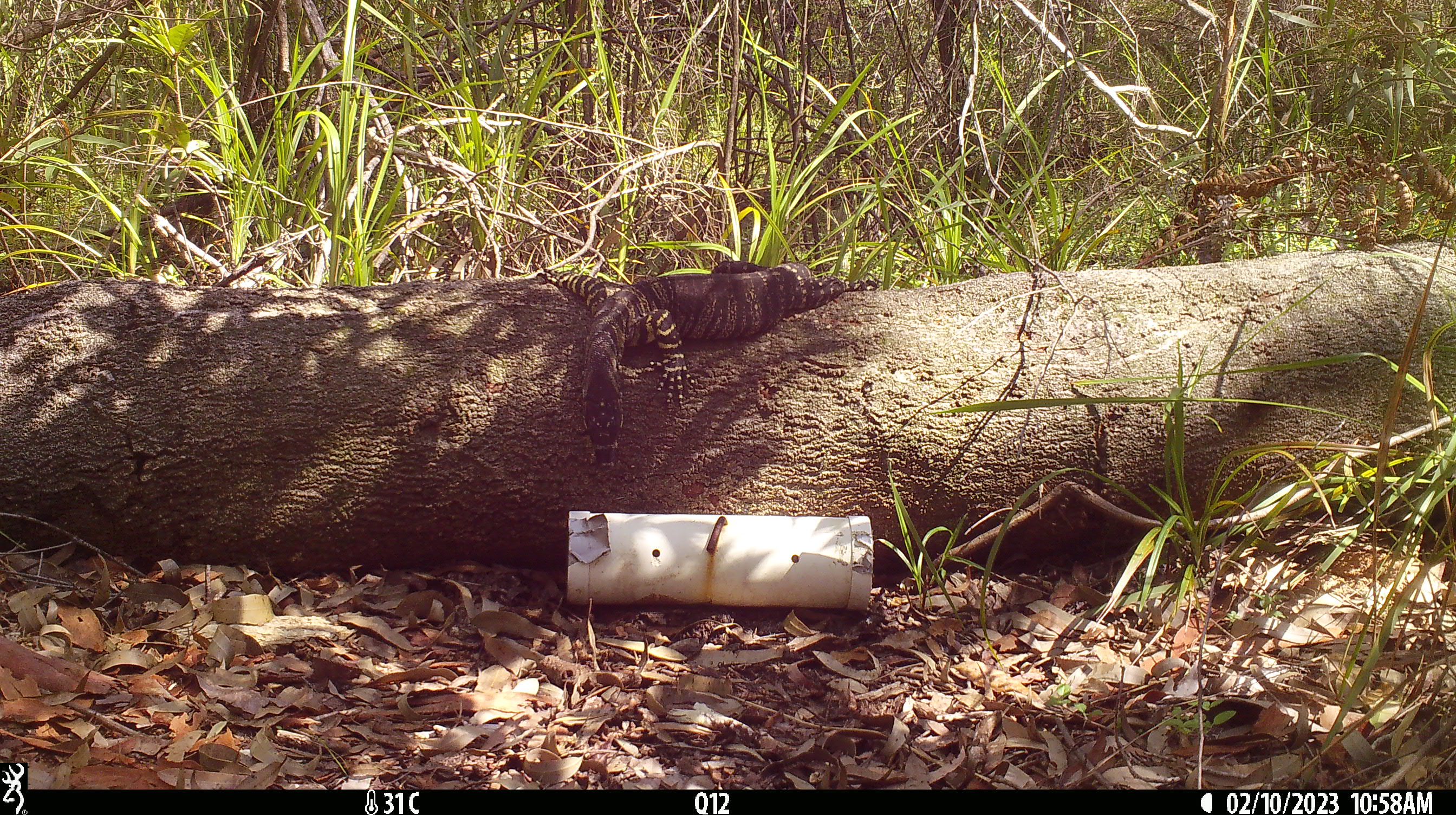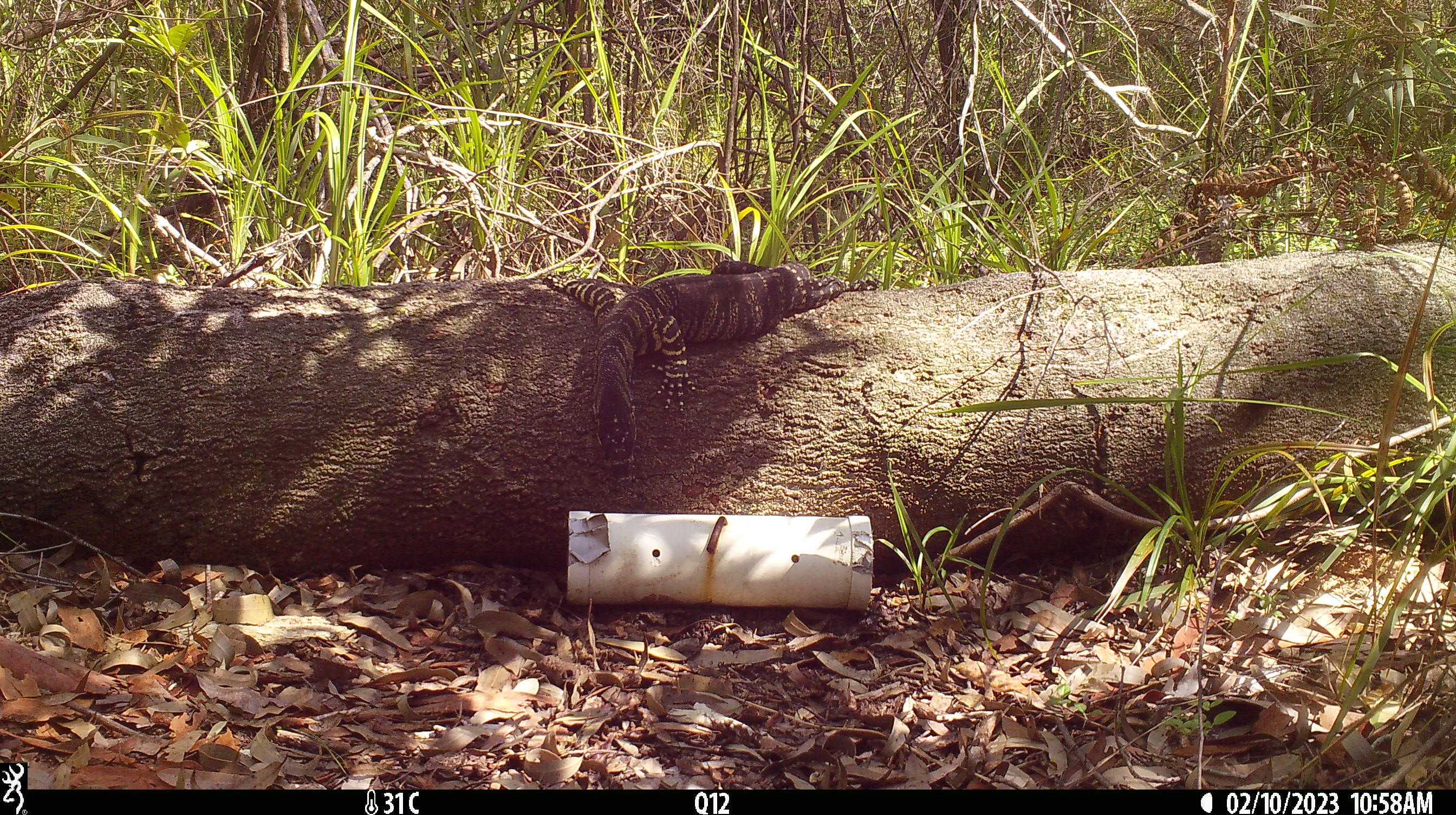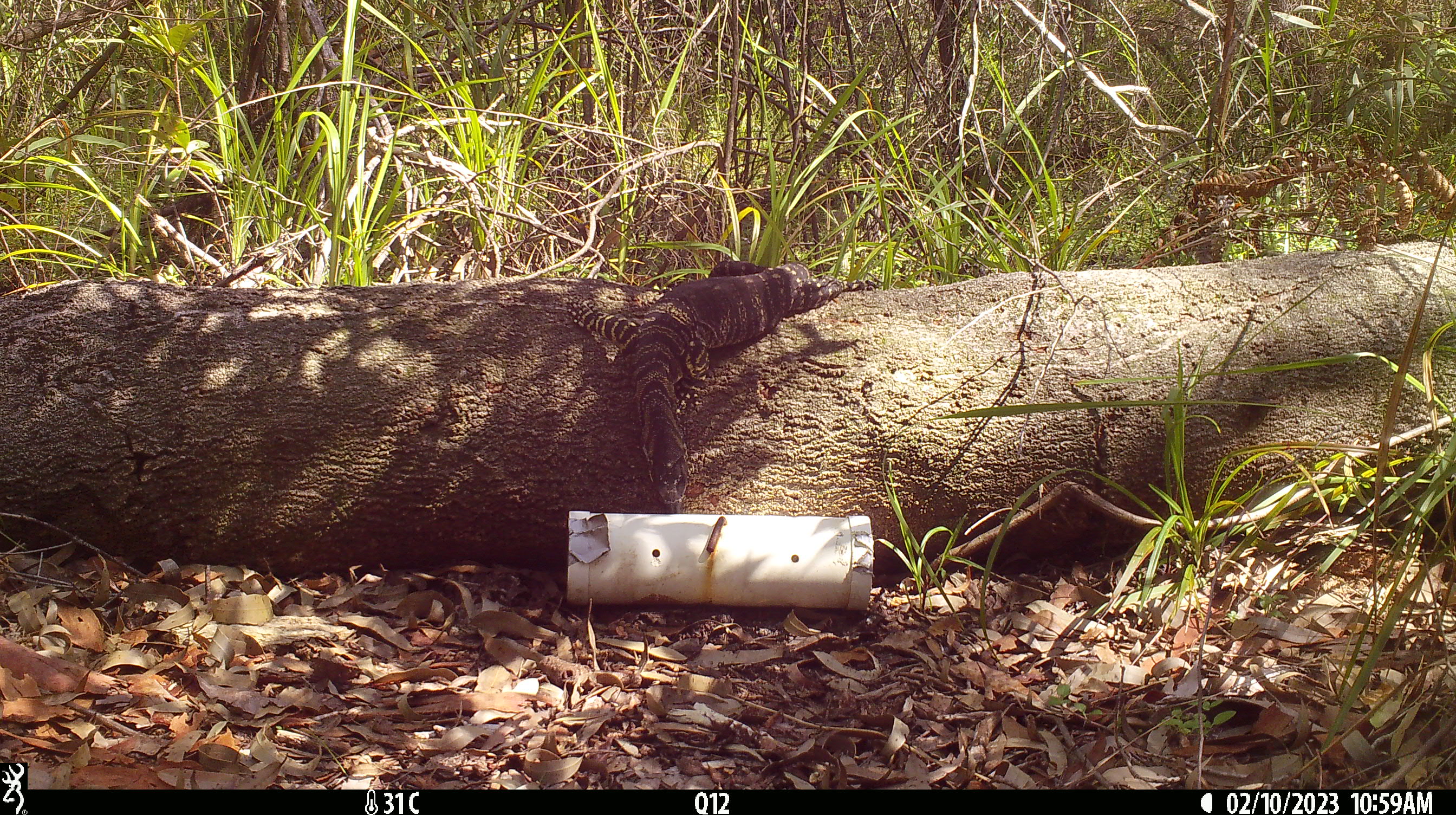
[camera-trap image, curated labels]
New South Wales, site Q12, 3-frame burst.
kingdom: Animalia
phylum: Chordata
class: Reptilia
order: Squamata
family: Varanidae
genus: Varanus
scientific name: Varanus varius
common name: lace monitor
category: goanna